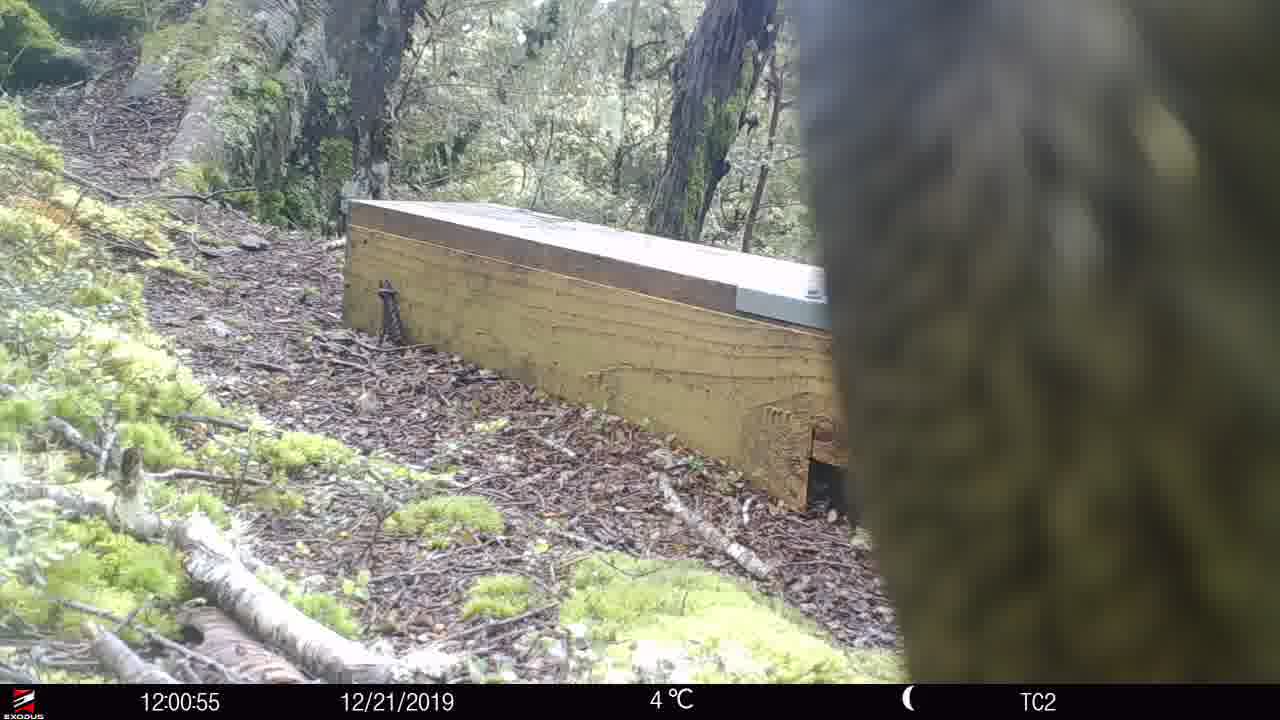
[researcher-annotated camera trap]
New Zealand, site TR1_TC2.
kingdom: Animalia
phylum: Chordata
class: Aves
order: Psittaciformes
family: Strigopidae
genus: Nestor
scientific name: Nestor notabilis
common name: kea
Kea (Nestor notabilis).